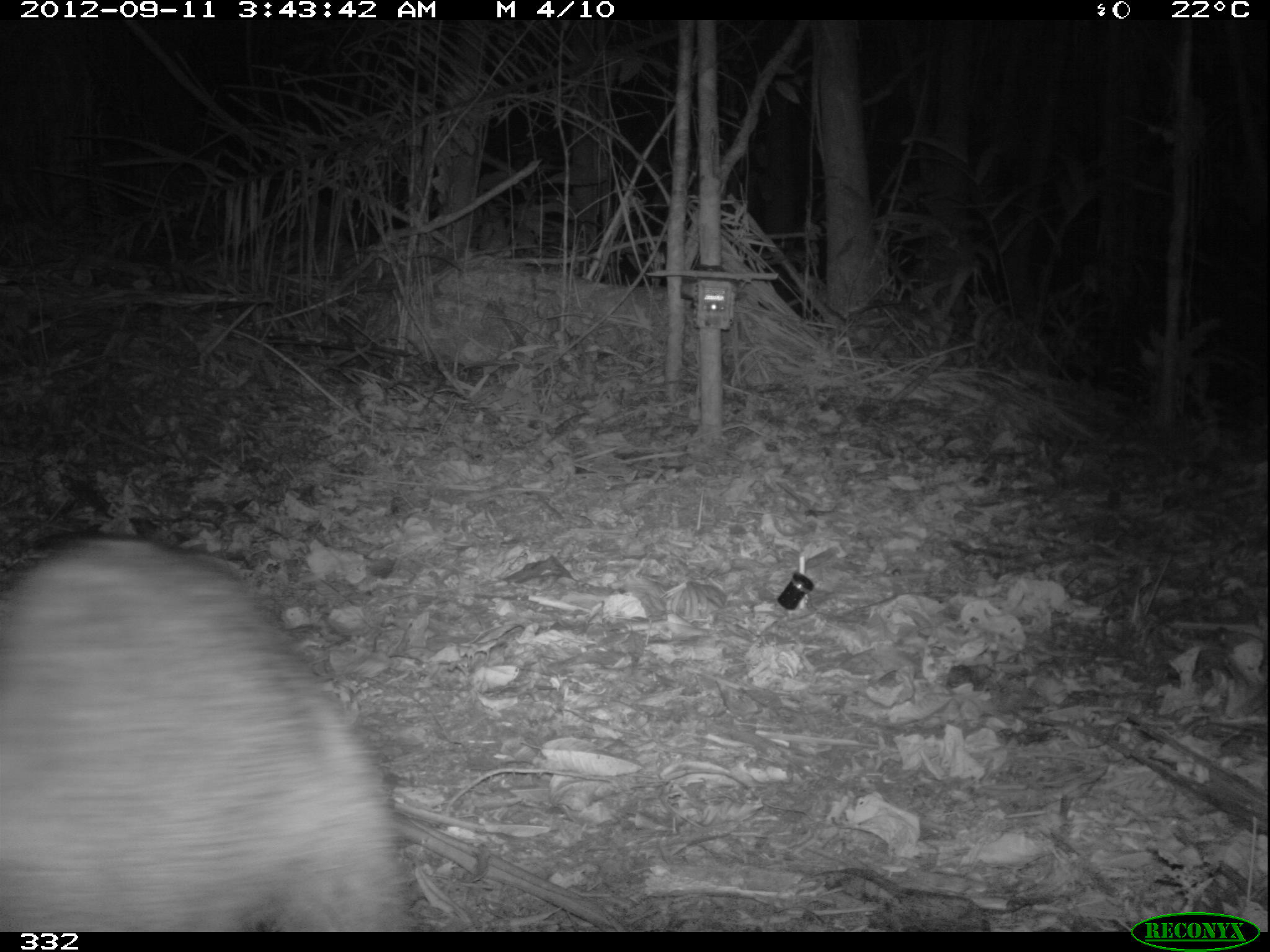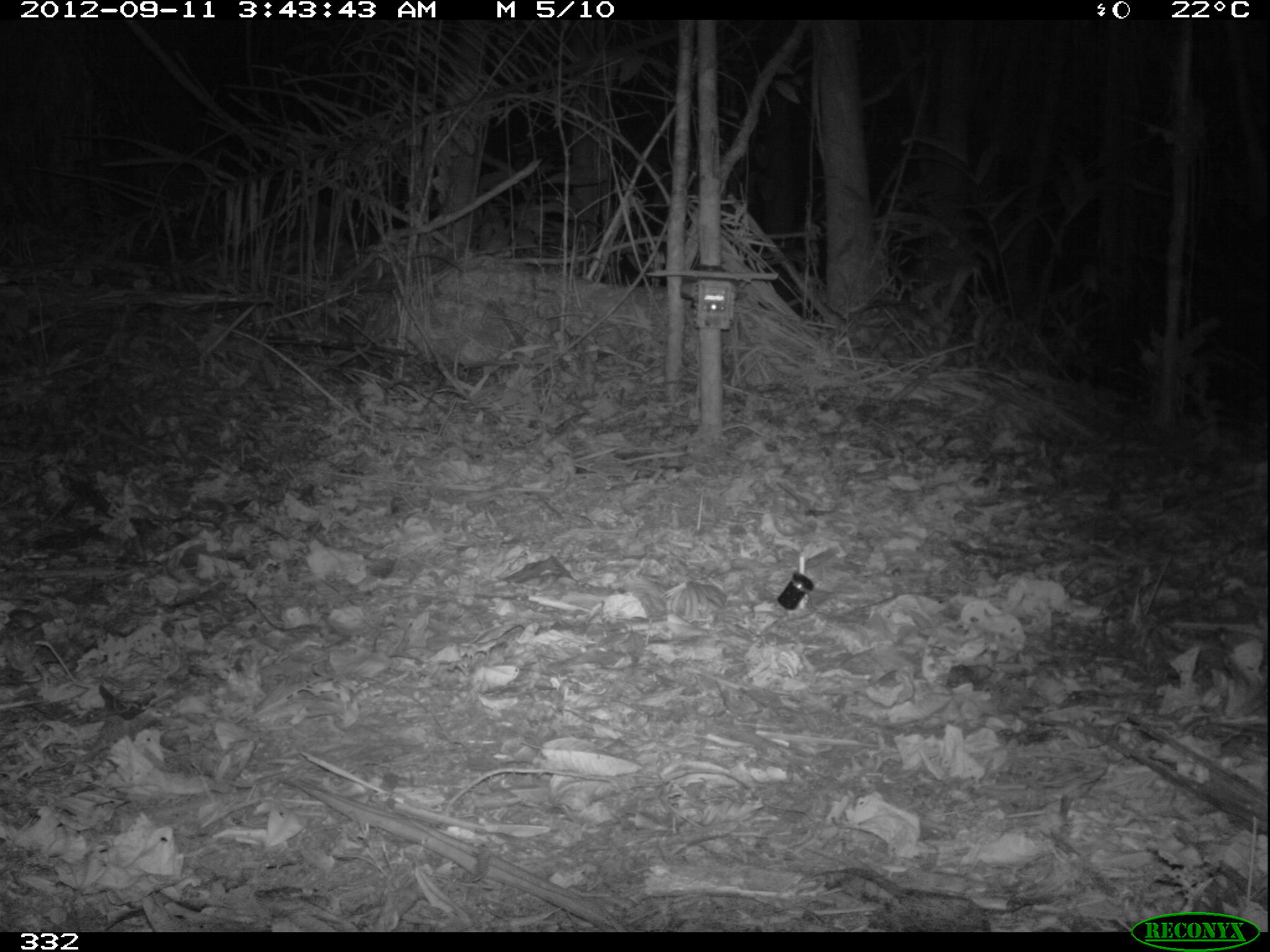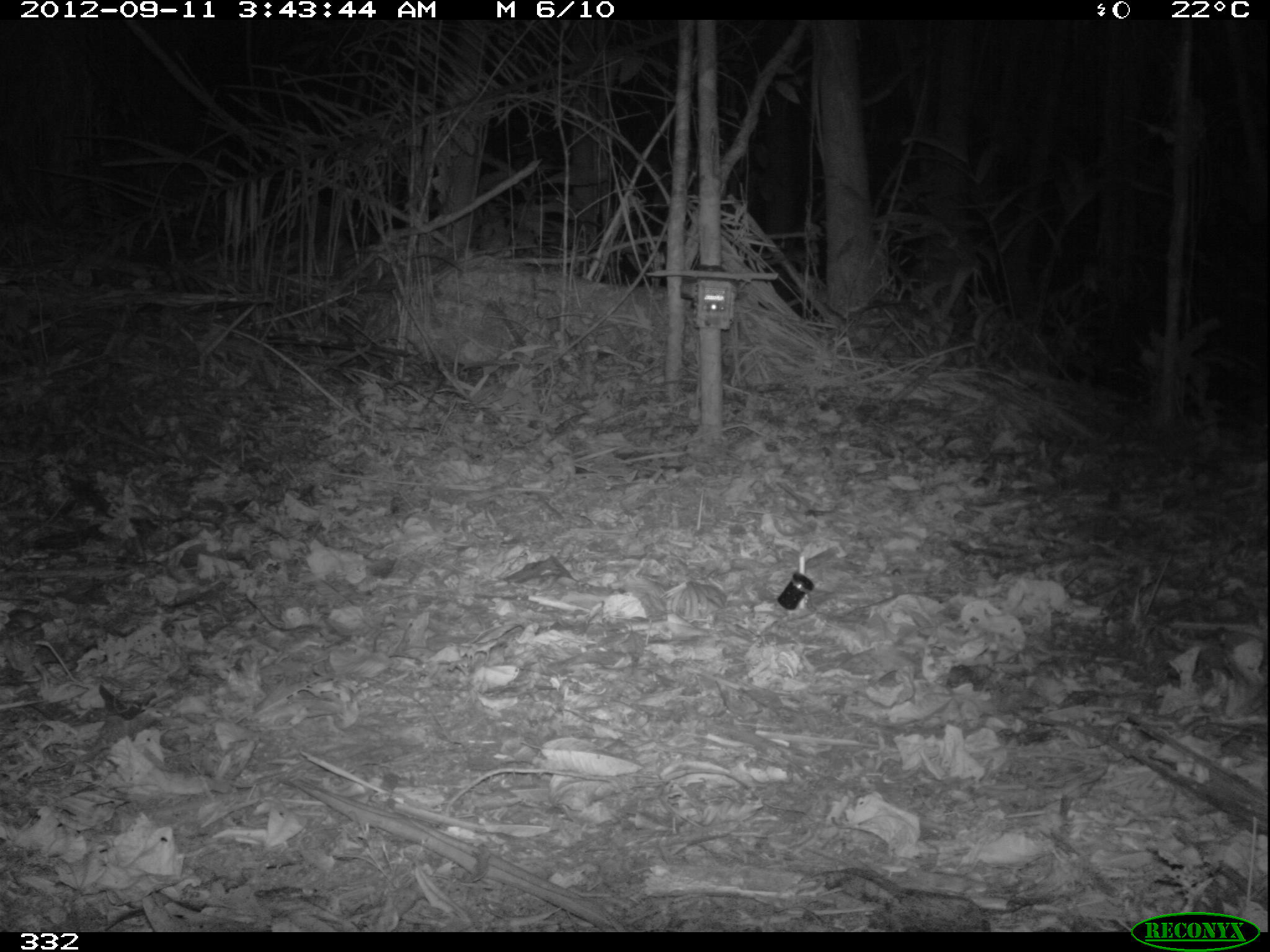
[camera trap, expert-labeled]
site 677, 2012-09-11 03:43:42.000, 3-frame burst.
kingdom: Animalia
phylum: Chordata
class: Mammalia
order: Carnivora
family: Procyonidae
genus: Procyon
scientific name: Procyon cancrivorus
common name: crab-eating raccoon